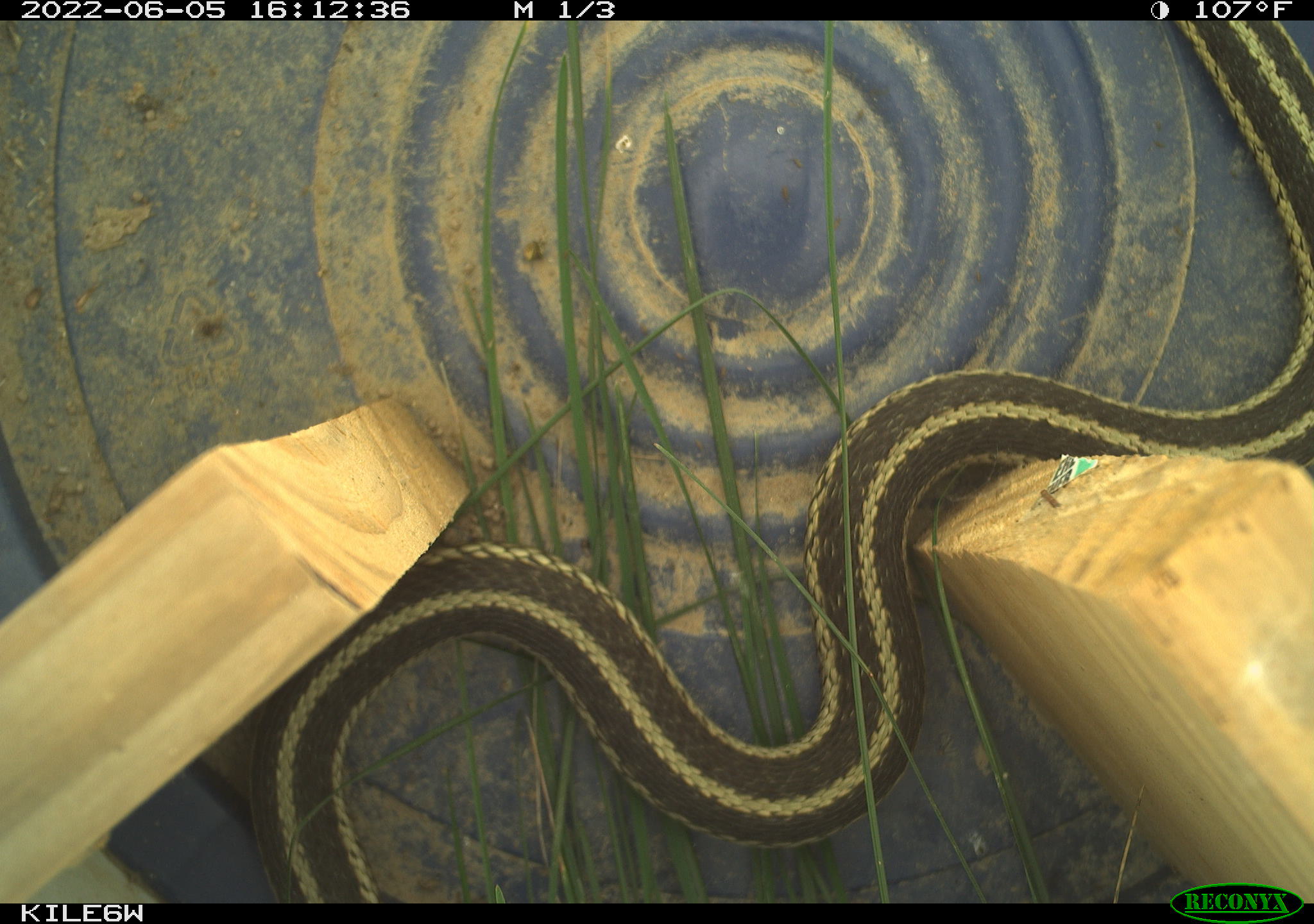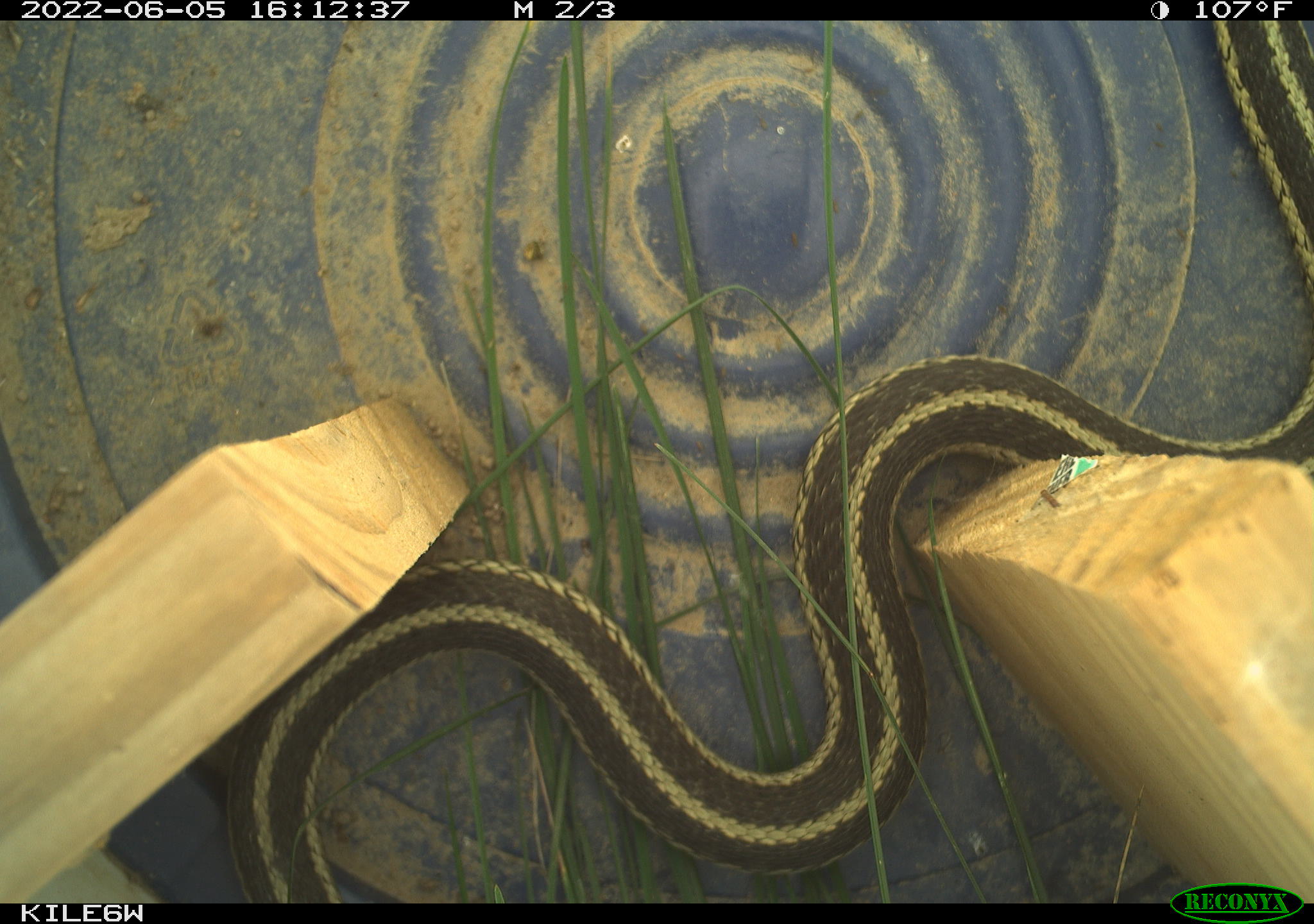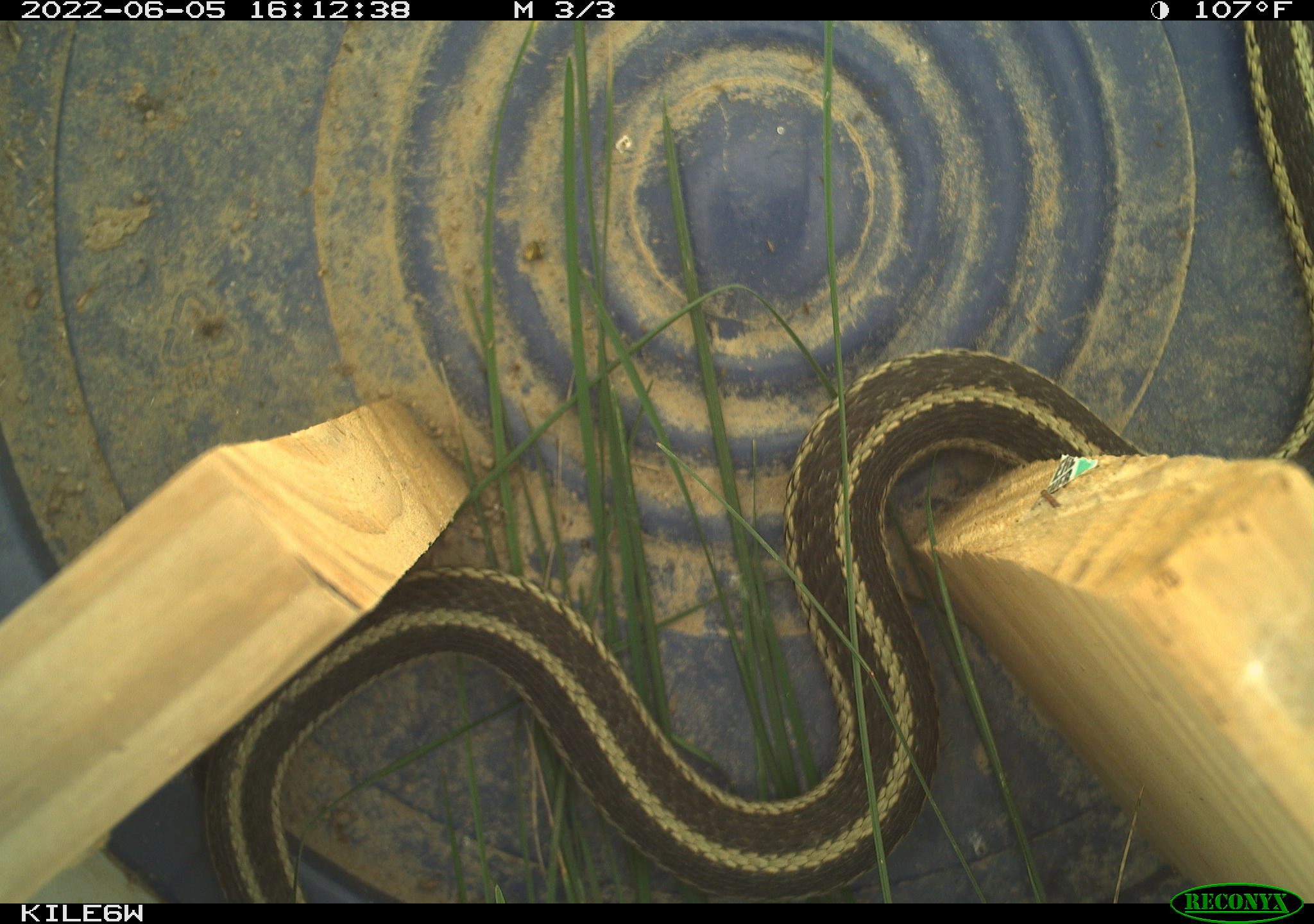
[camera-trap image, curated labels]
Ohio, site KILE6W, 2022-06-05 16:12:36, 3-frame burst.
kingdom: Animalia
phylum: Chordata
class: Reptilia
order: Squamata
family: Colubridae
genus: Thamnophis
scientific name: Thamnophis sirtalis sirtalis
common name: eastern gartersnake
Eastern gartersnake (Thamnophis sirtalis sirtalis).